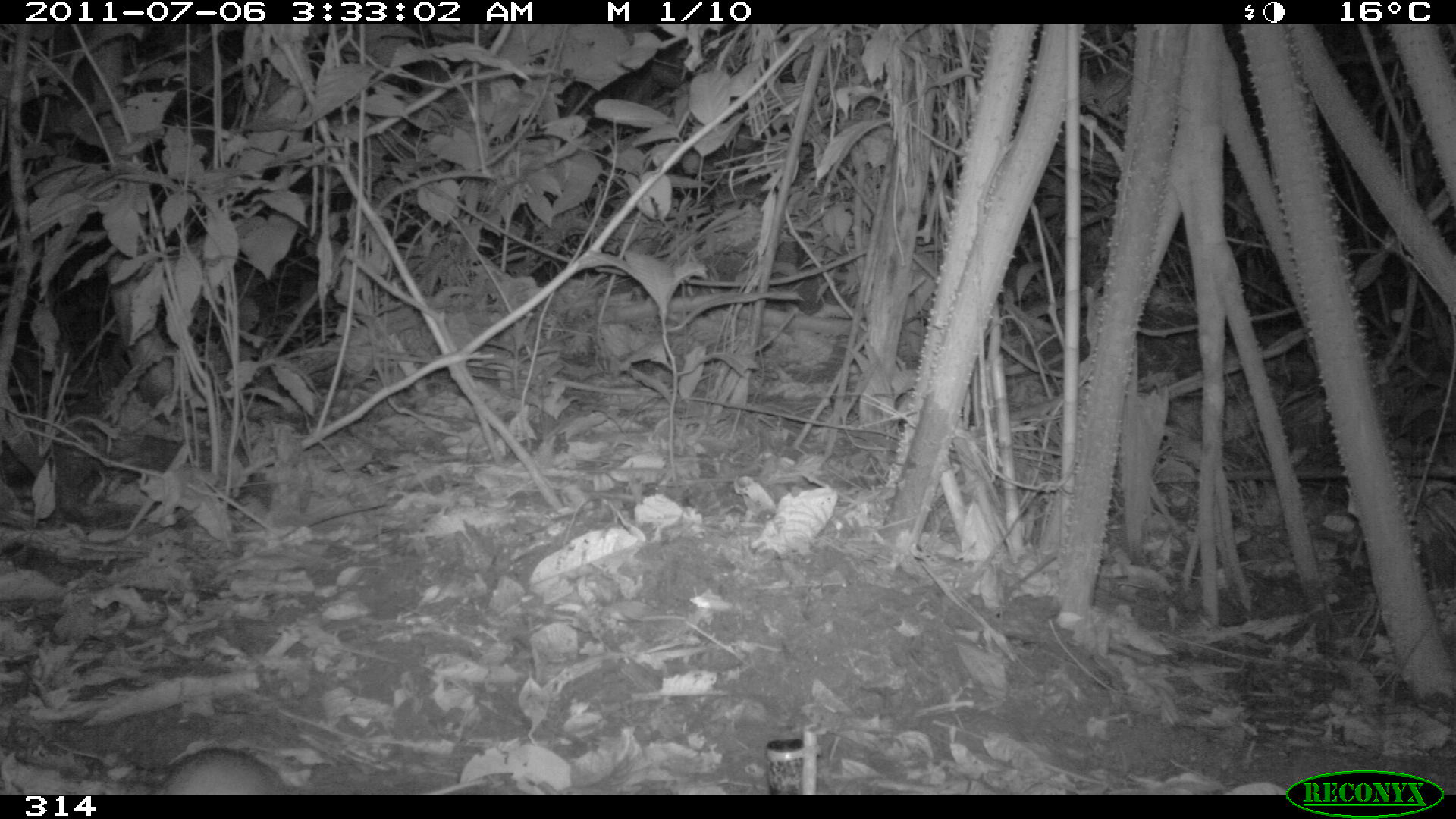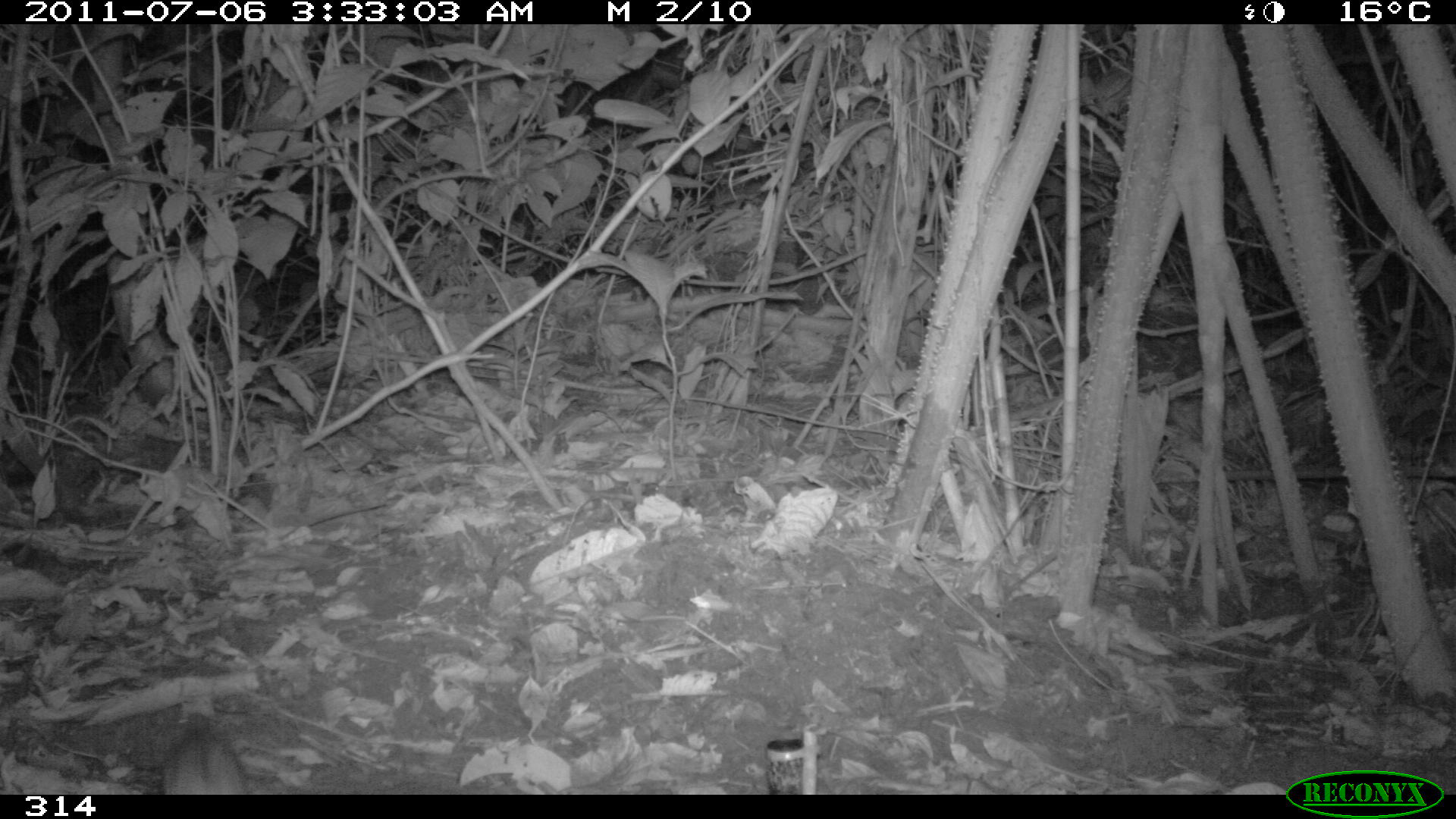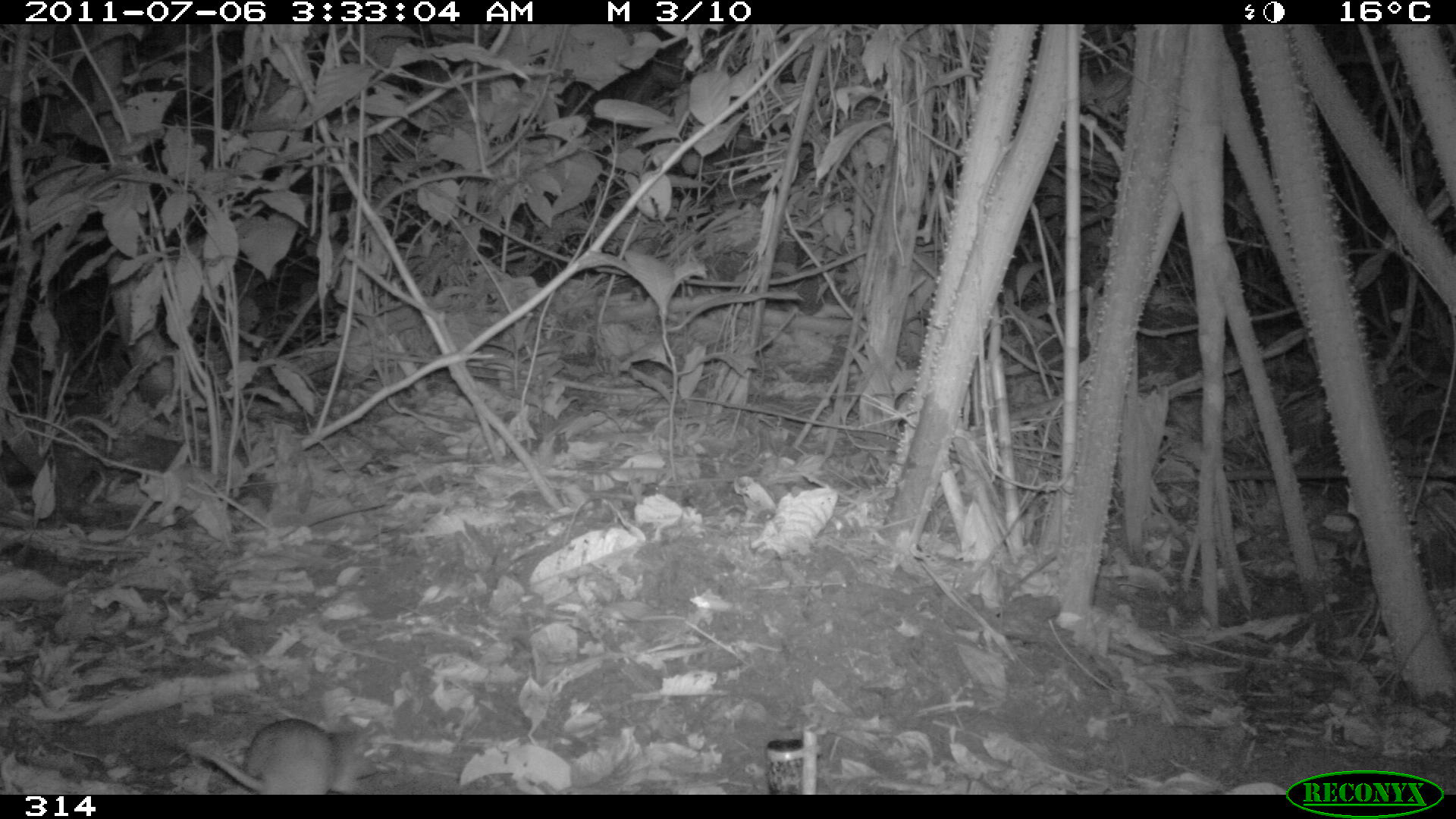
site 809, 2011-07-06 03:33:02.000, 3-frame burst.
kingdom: Animalia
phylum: Chordata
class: Mammalia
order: Rodentia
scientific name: Rodentia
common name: rodents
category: unknown rodent